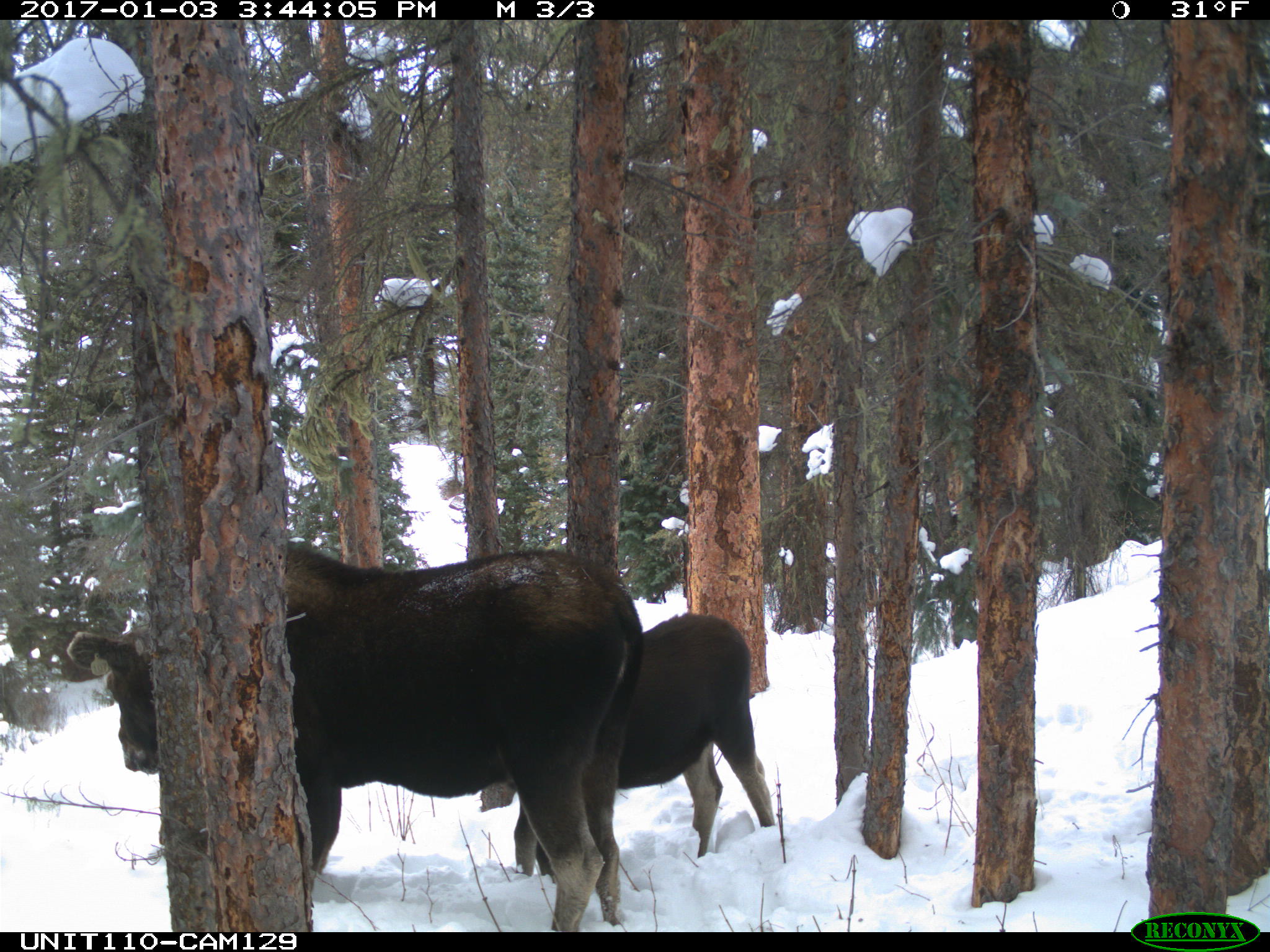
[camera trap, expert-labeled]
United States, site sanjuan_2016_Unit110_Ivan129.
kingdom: Animalia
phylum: Chordata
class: Mammalia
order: Artiodactyla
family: Cervidae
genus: Alces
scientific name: Alces alces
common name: moose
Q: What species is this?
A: Alces alces (moose).